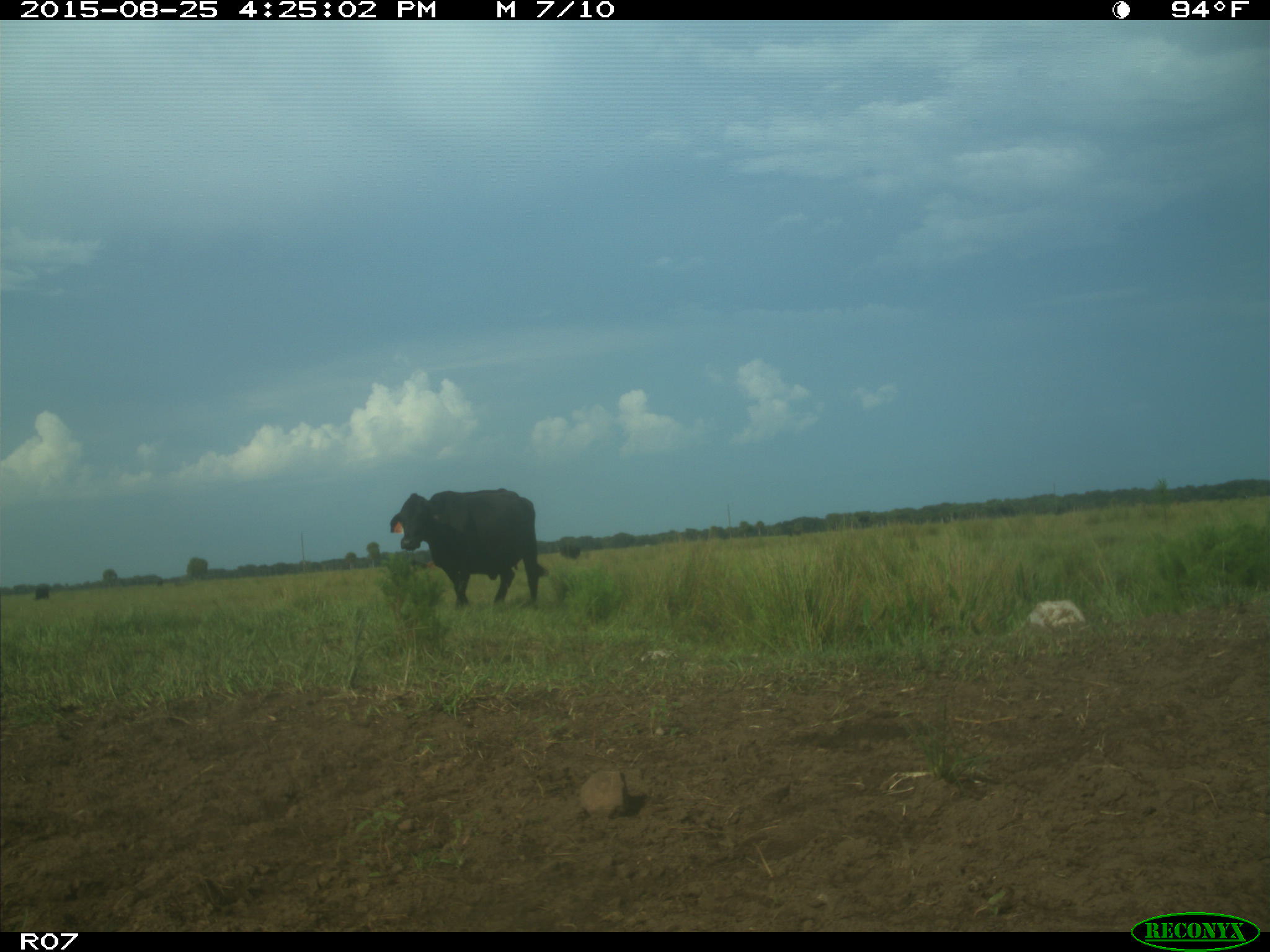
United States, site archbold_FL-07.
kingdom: Animalia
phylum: Chordata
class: Mammalia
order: Artiodactyla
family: Bovidae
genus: Bos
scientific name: Bos taurus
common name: domestic cow